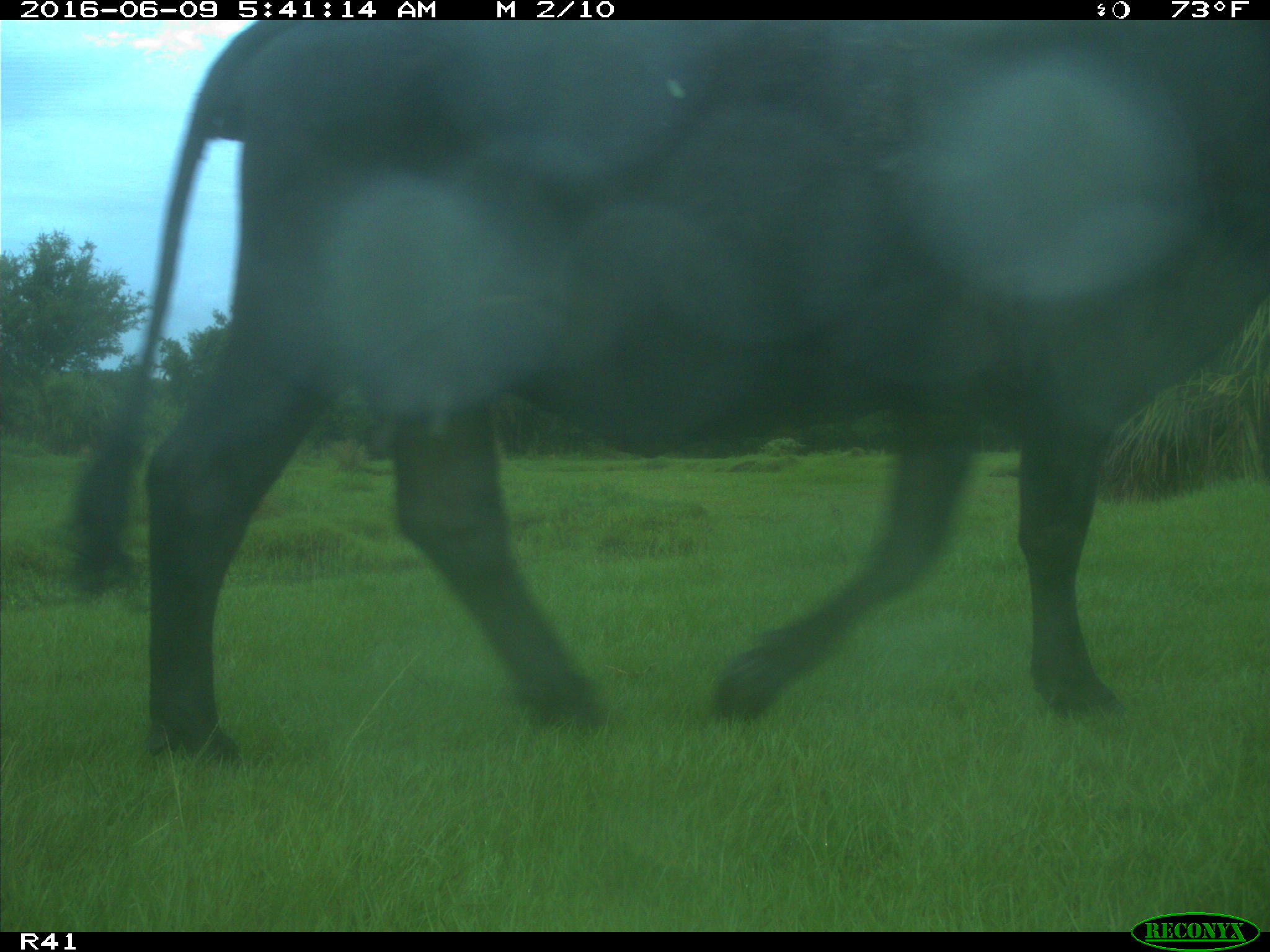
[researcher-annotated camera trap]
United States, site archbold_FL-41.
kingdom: Animalia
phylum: Chordata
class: Mammalia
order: Artiodactyla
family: Bovidae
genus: Bos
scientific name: Bos taurus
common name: domestic cow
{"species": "Bos taurus (domestic cow)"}